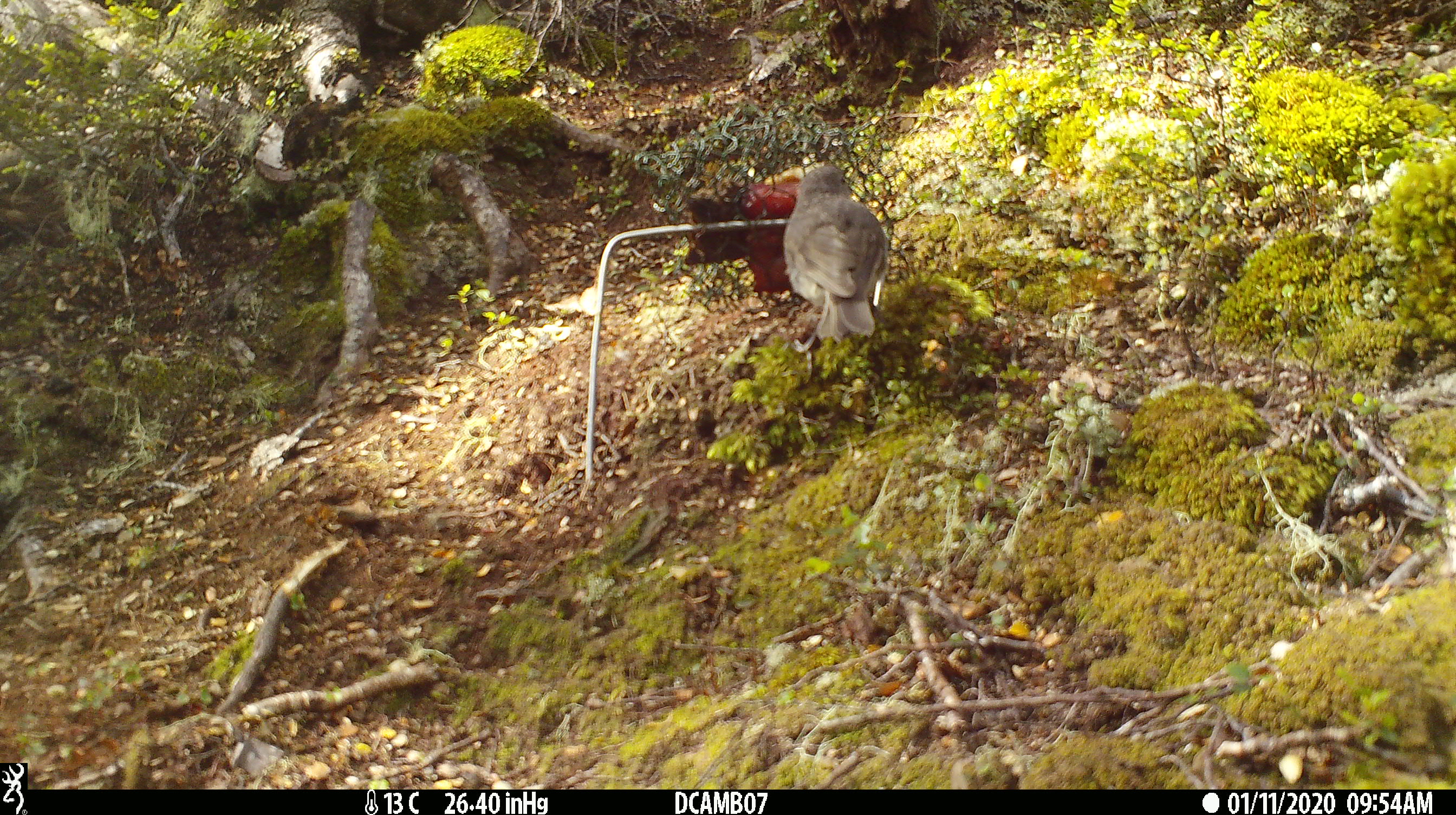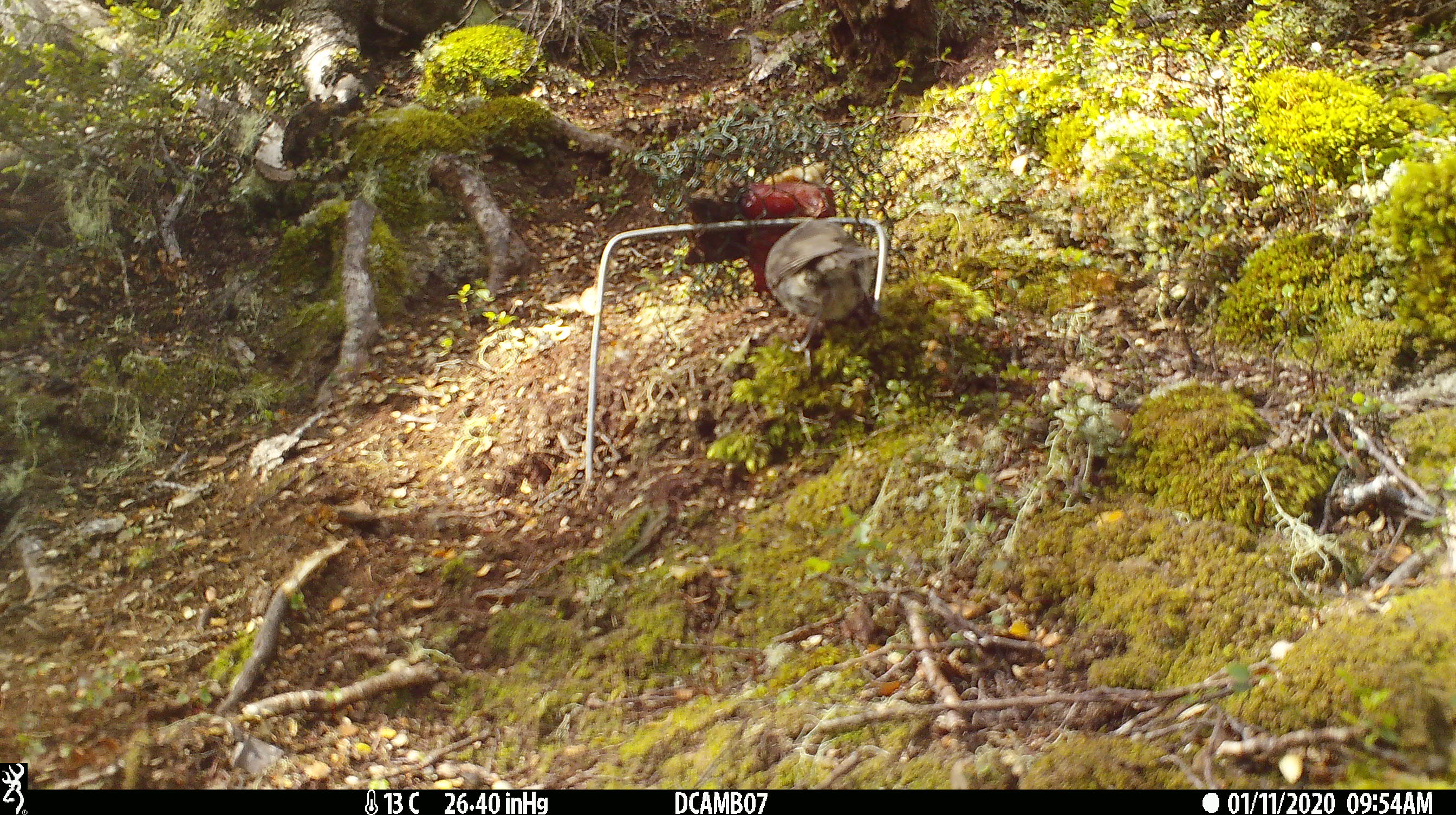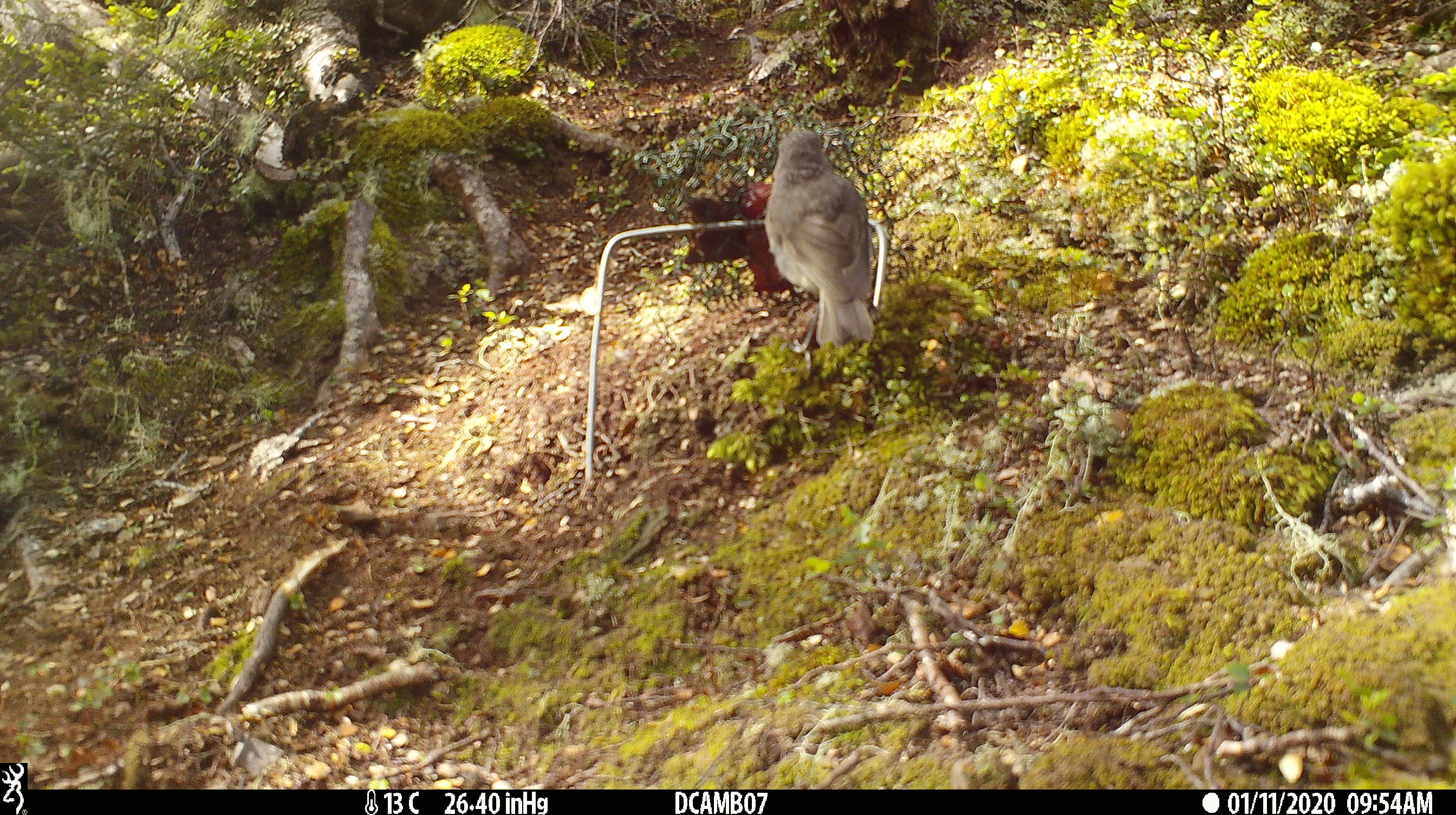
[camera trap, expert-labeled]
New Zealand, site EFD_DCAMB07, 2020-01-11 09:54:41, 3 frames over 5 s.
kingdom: Animalia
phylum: Chordata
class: Aves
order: Passeriformes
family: Petroicidae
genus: Petroica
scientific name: Petroica australis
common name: new zealand robin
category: robin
Robin (new zealand robin) (Petroica australis).